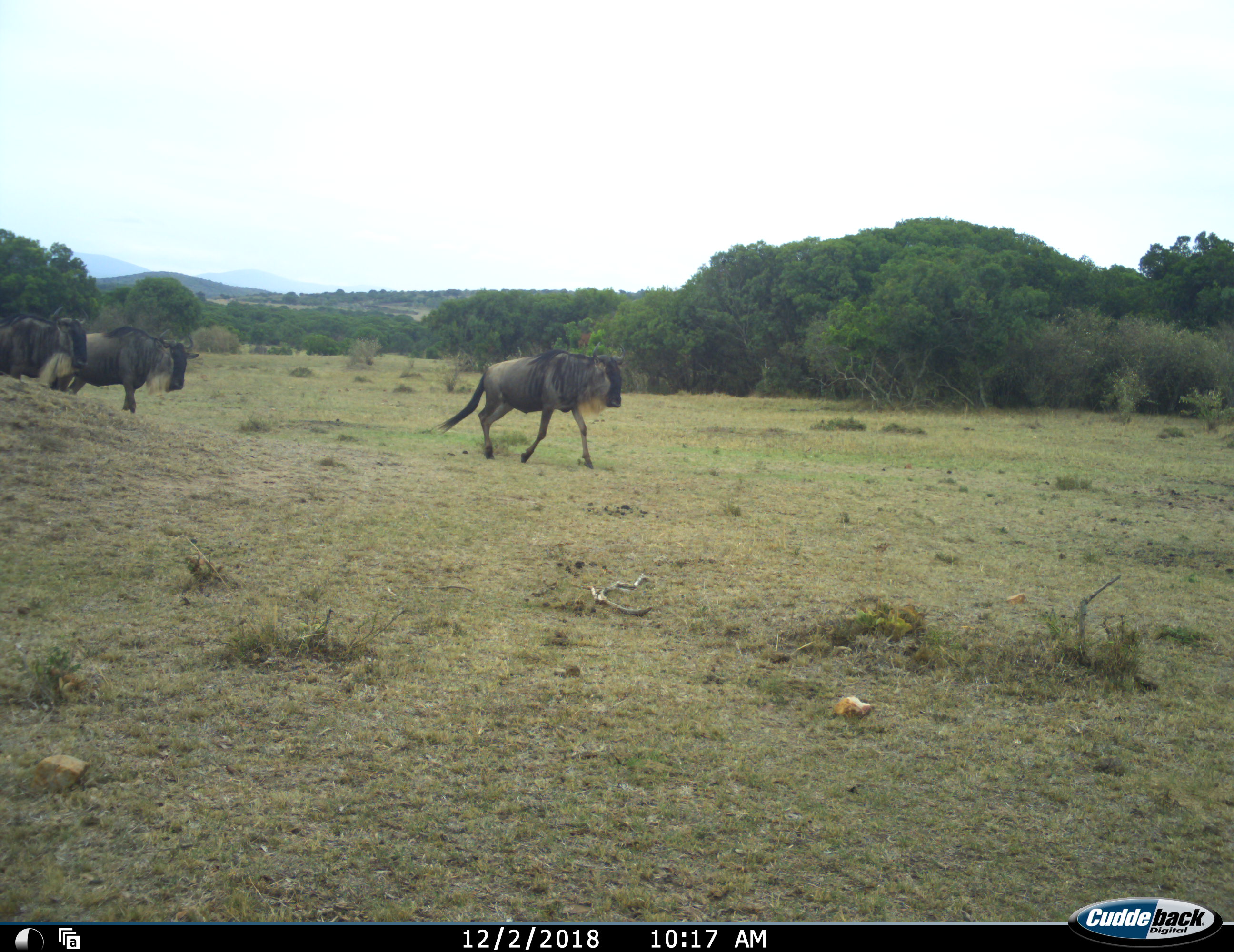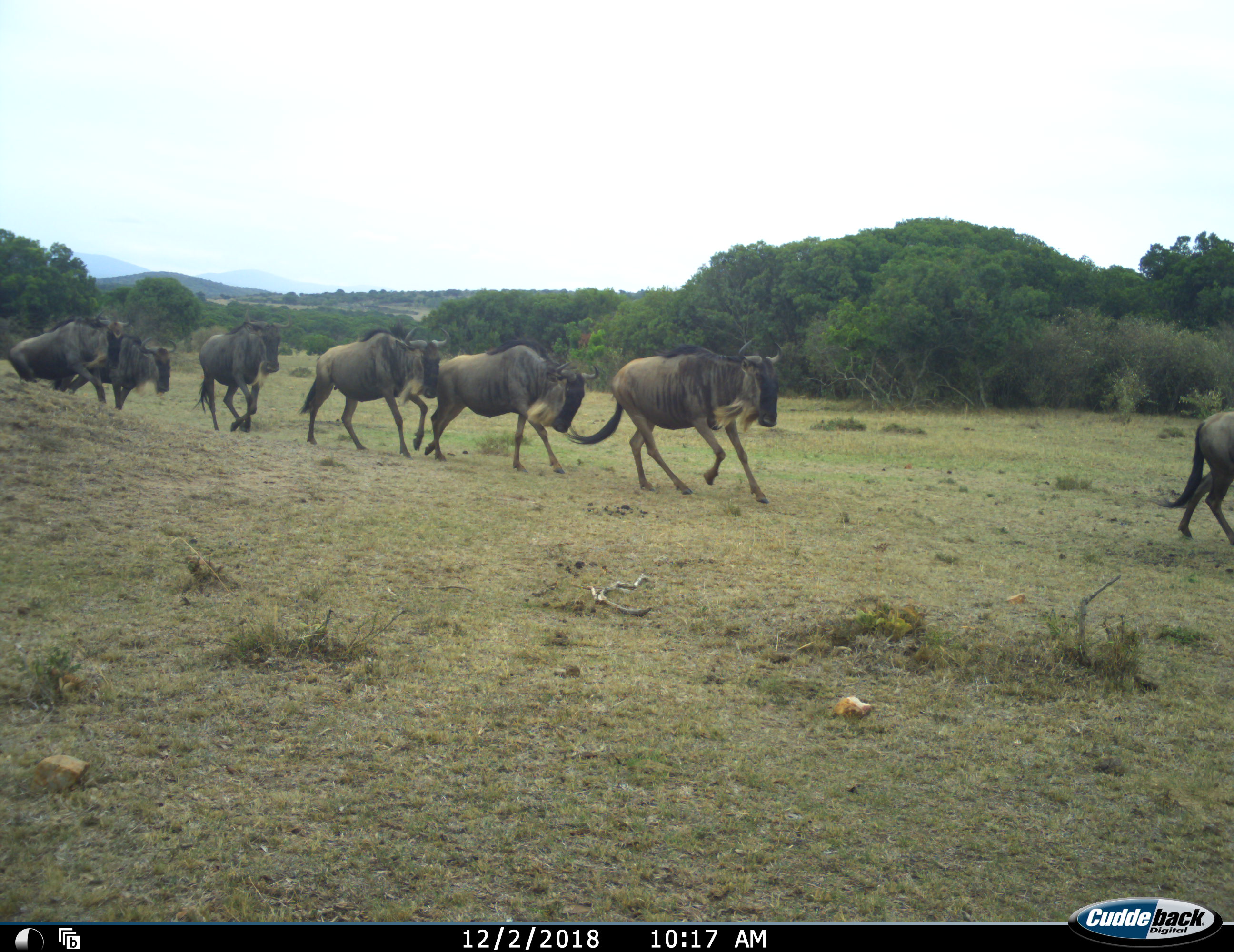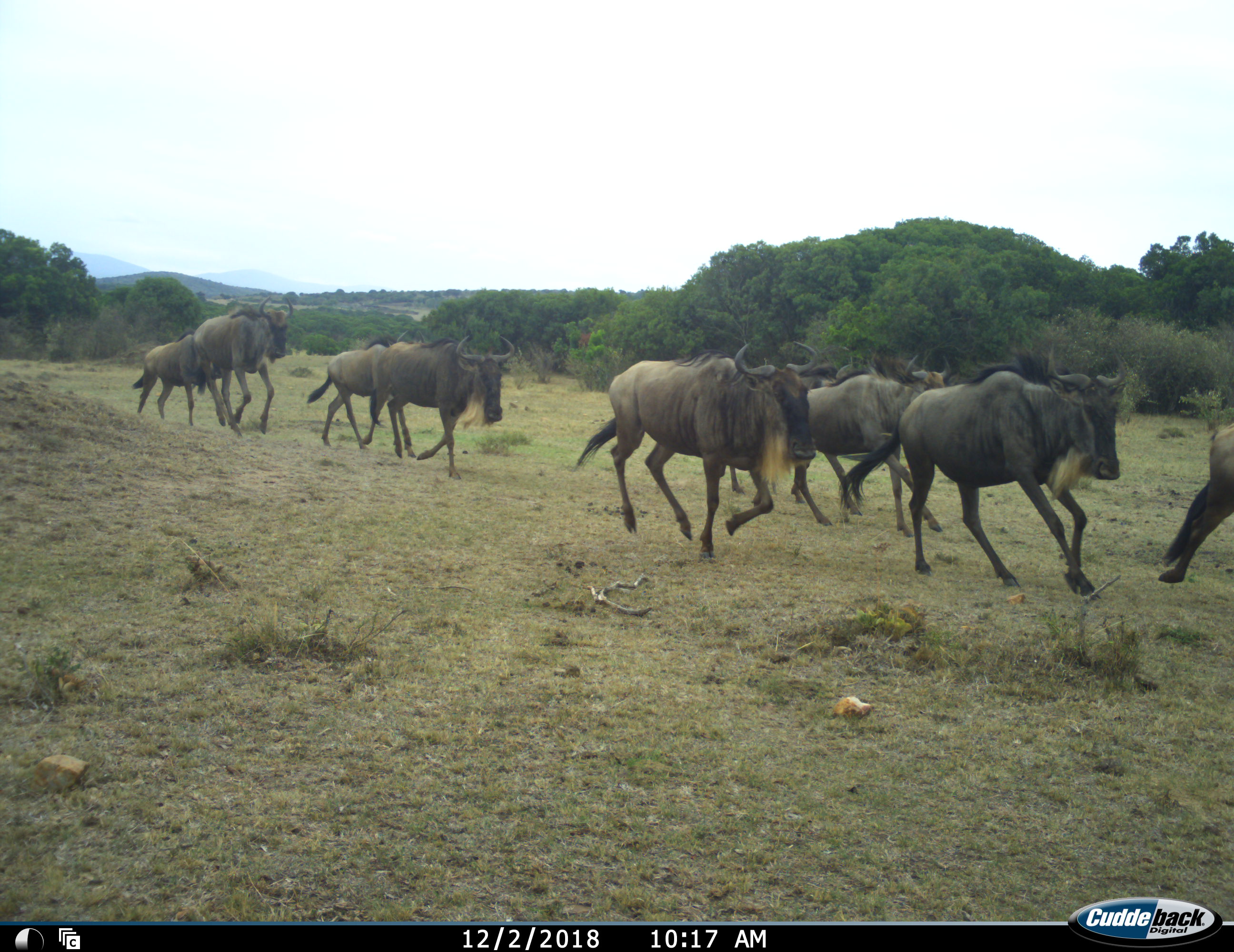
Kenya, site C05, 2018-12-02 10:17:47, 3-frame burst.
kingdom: Animalia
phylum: Chordata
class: Mammalia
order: Artiodactyla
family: Bovidae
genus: Connochaetes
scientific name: Connochaetes taurinus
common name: common wildebeest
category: wildebeest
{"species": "wildebeest (common wildebeest) (Connochaetes taurinus)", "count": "8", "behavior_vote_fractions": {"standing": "10%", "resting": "0%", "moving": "100%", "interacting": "0%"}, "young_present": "0%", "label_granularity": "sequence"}